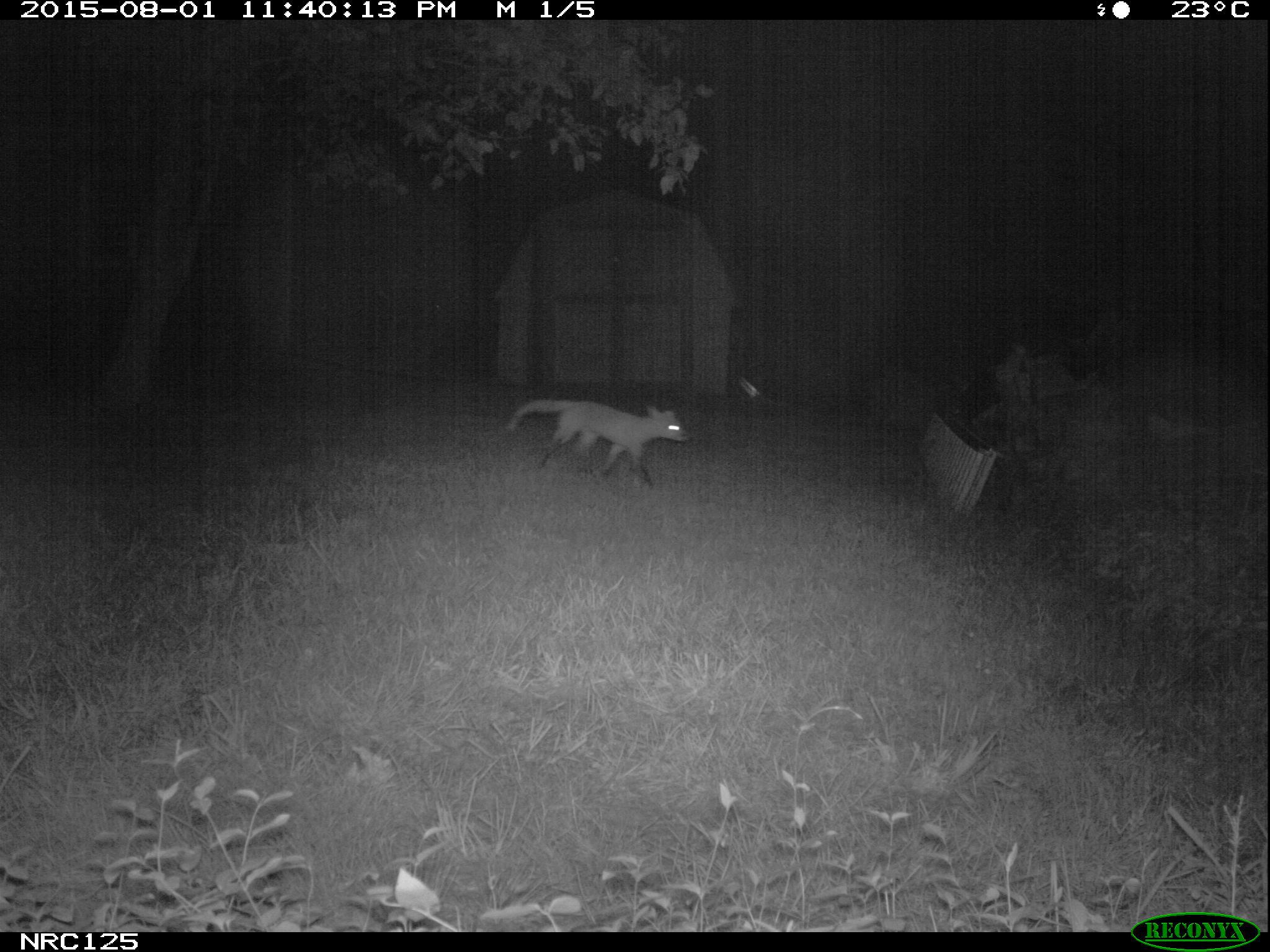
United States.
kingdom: Animalia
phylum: Chordata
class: Mammalia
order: Carnivora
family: Canidae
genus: Vulpes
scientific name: Vulpes vulpes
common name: red fox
Red Fox (Vulpes vulpes).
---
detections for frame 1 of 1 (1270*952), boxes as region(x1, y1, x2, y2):
Red Fox: region(506, 395, 692, 493)